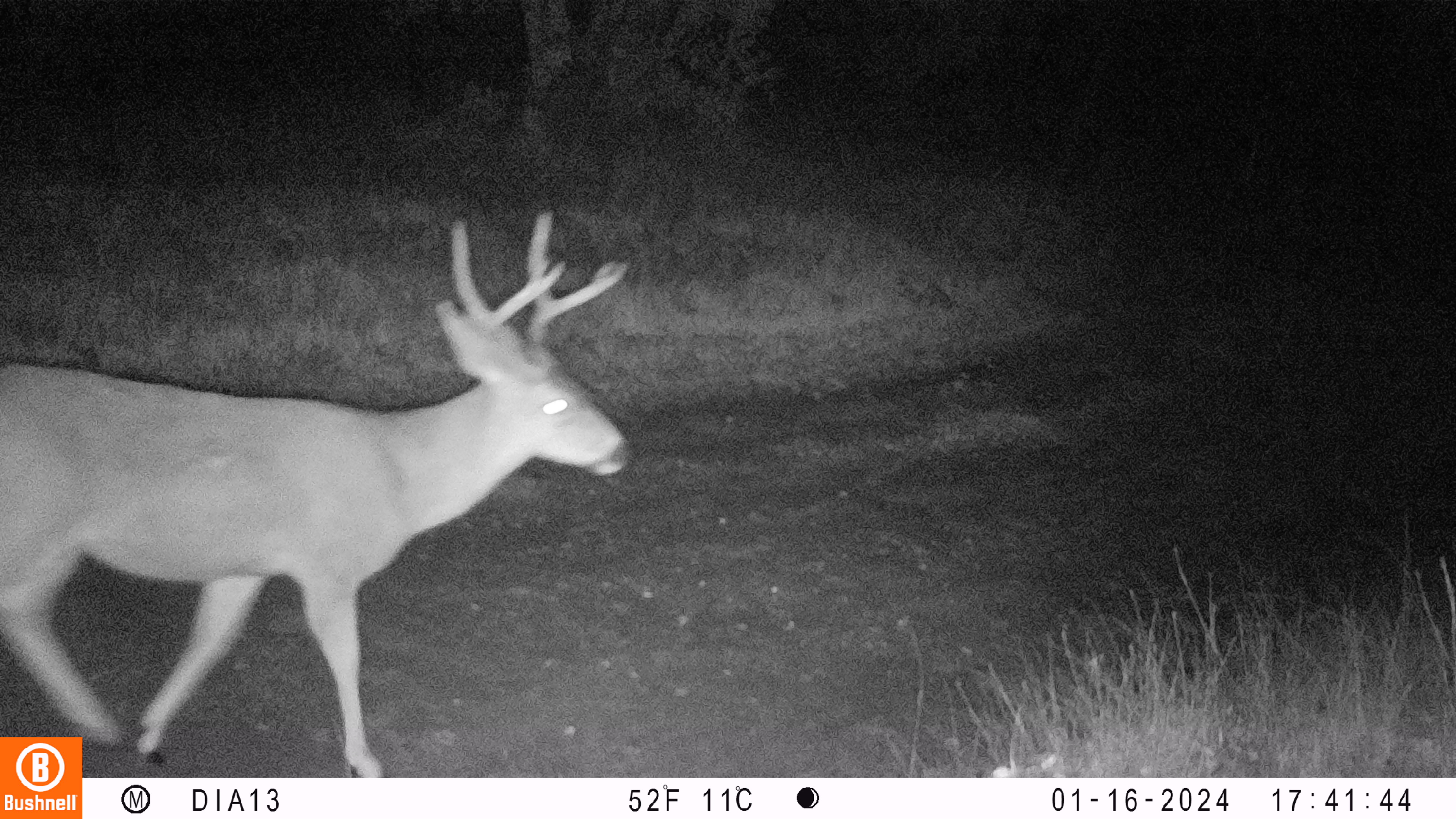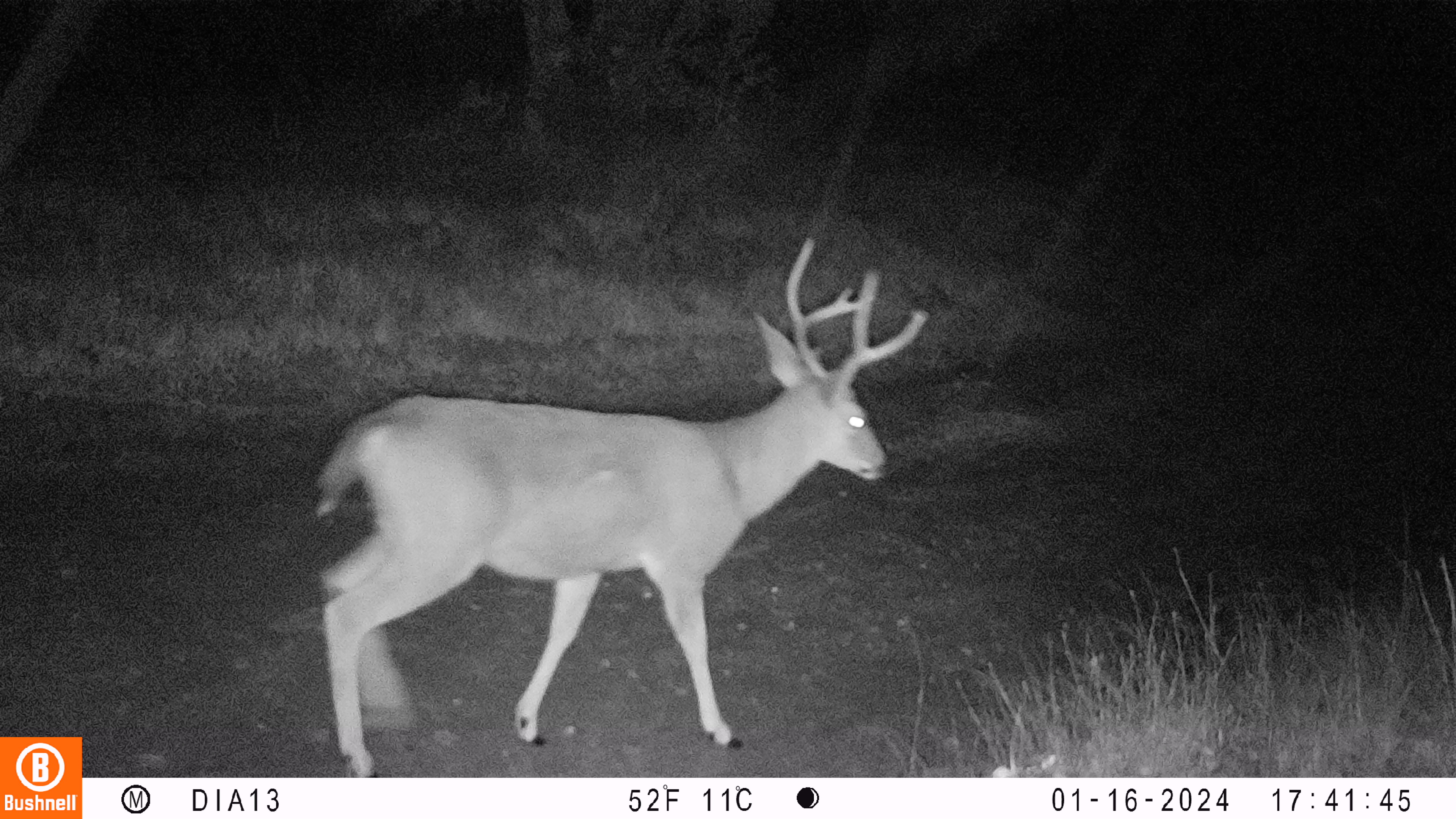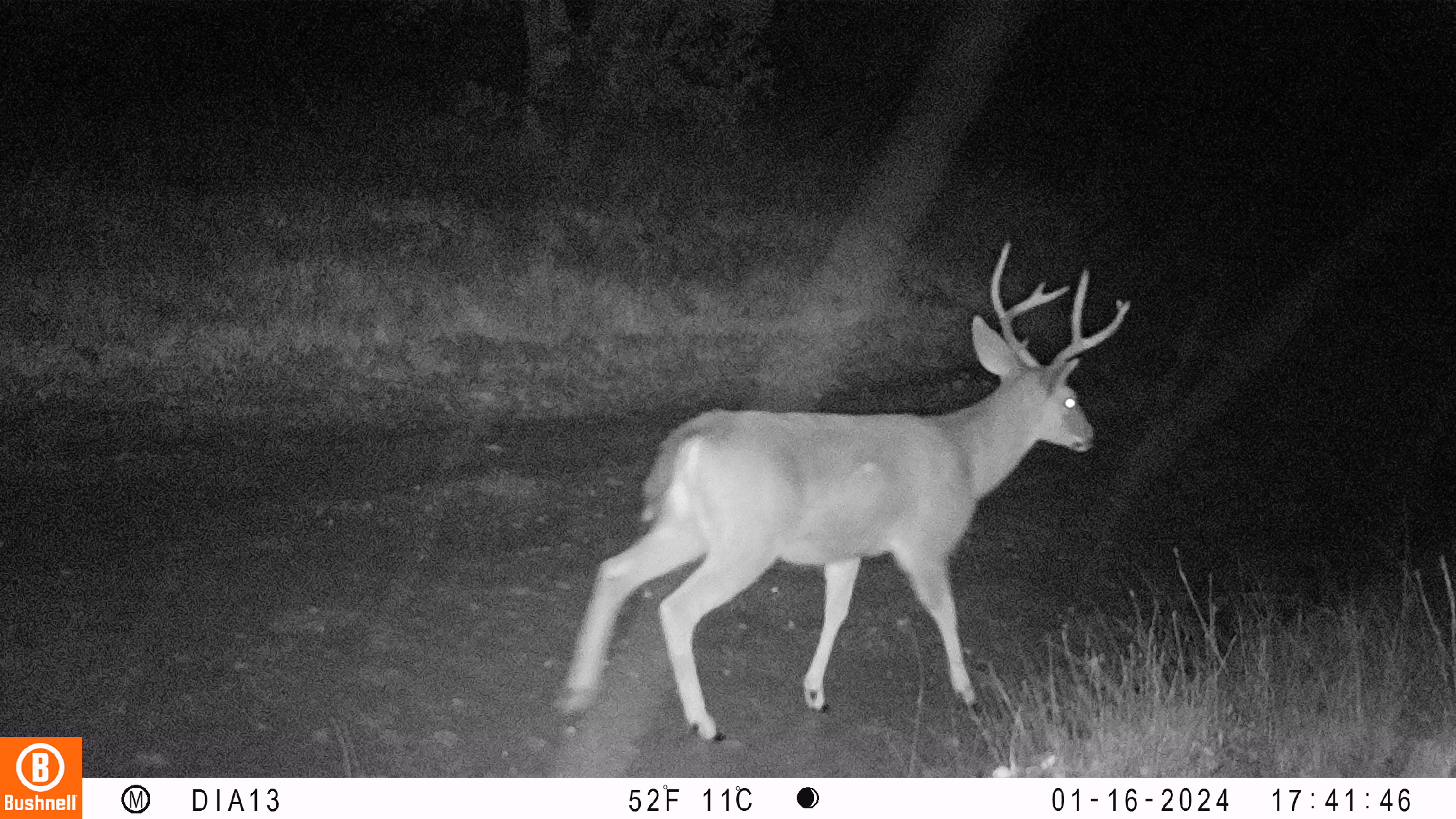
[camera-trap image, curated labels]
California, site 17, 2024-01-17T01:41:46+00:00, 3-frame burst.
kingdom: Animalia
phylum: Chordata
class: Mammalia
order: Artiodactyla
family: Cervidae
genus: Odocoileus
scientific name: Odocoileus hemionus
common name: mule deer